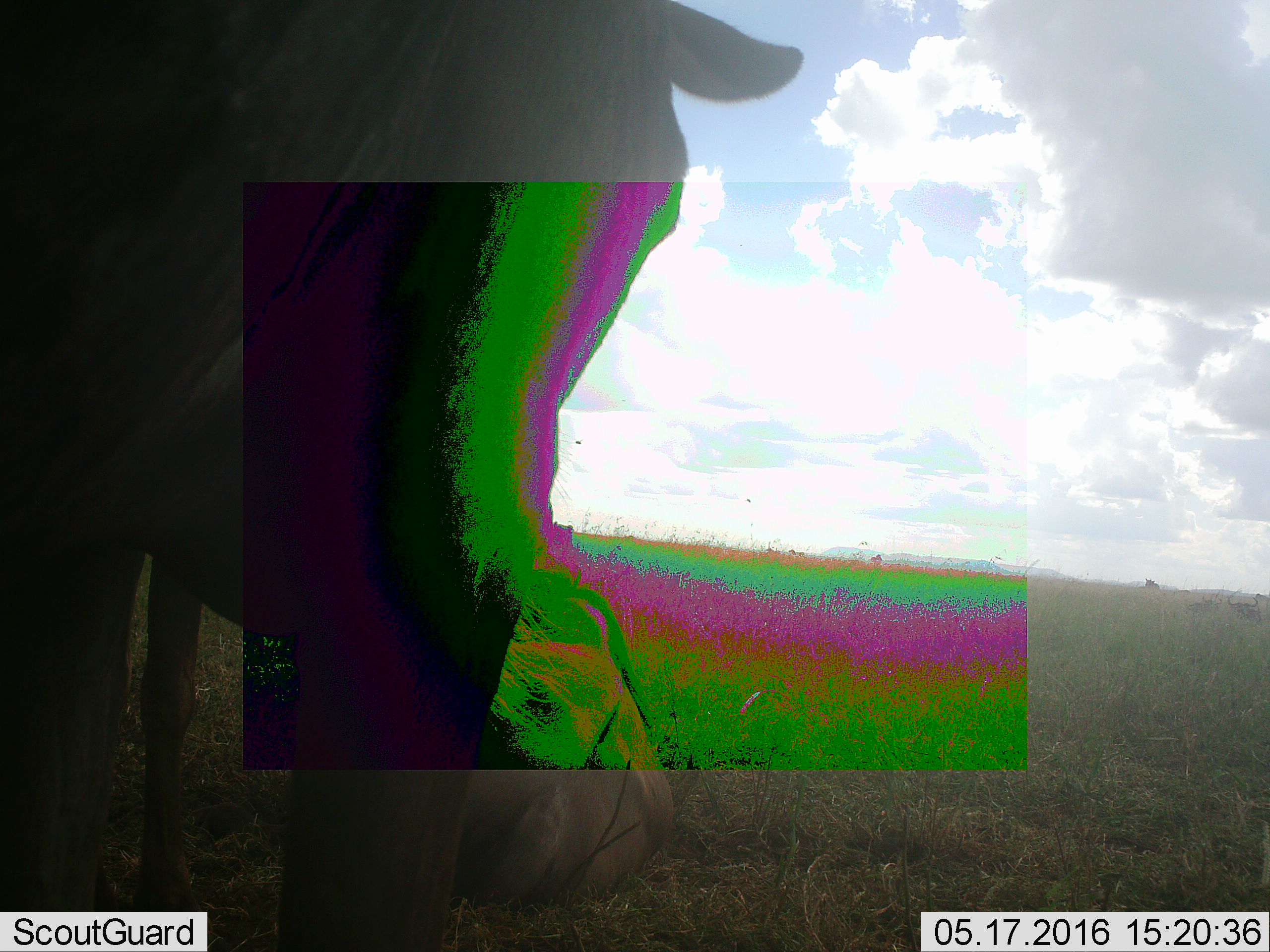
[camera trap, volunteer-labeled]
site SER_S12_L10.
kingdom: Animalia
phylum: Chordata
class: Mammalia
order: Artiodactyla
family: Bovidae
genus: Connochaetes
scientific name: Connochaetes taurinus taurinus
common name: blue wildebeest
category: wildebeestblue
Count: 1.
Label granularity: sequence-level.